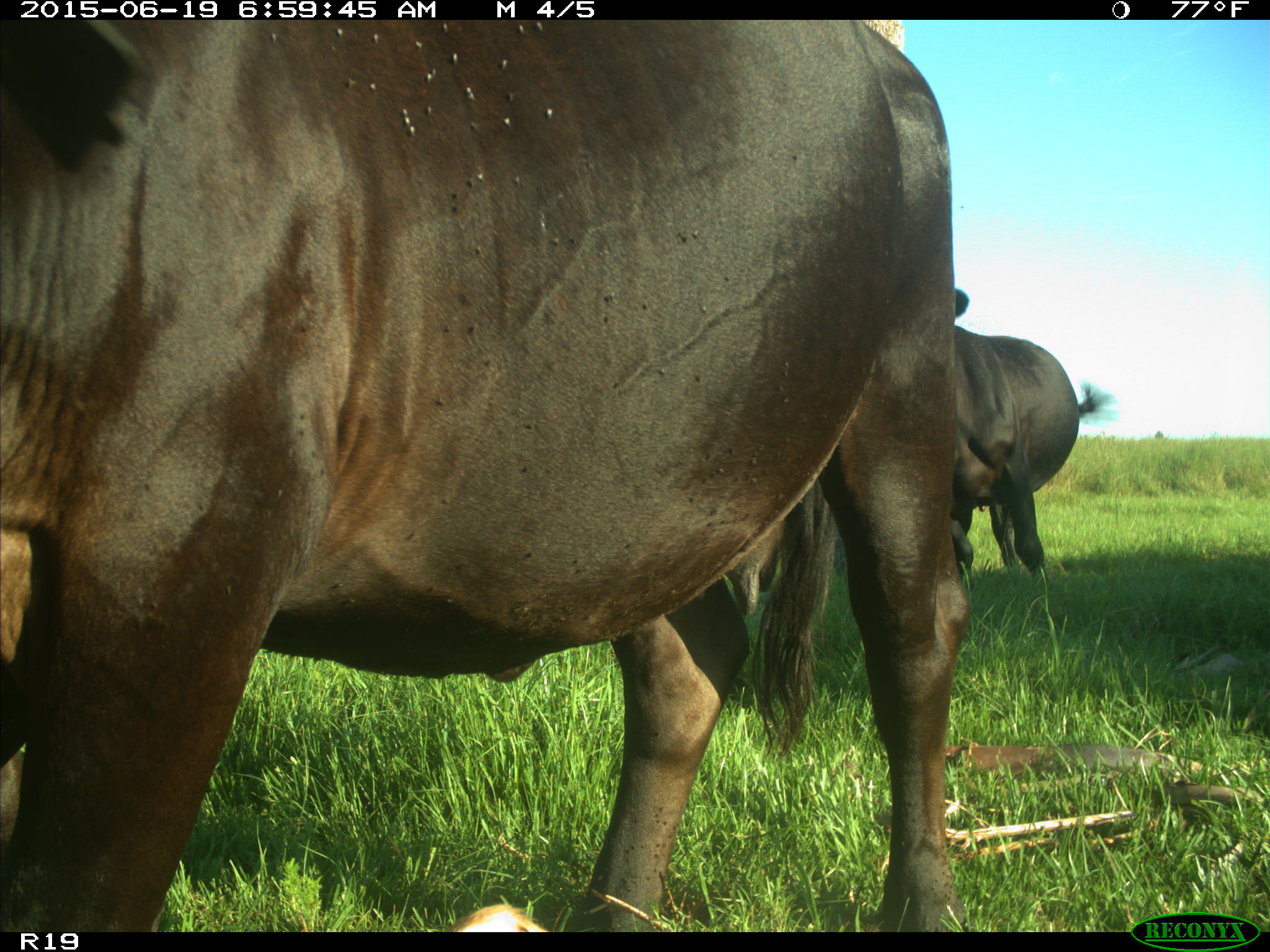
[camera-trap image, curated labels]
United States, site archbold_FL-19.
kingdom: Animalia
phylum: Chordata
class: Mammalia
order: Artiodactyla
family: Bovidae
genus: Bos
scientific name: Bos taurus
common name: domestic cow